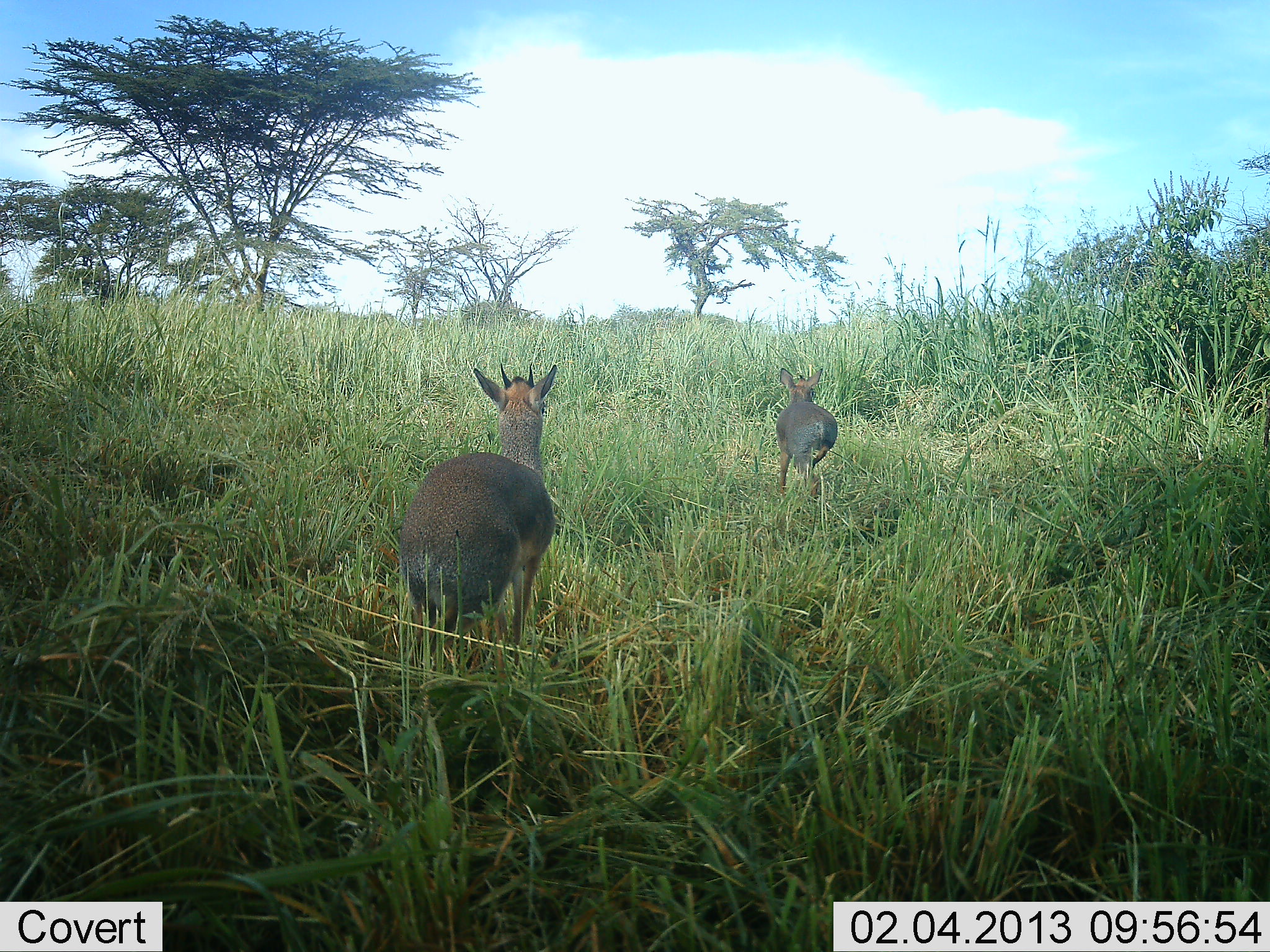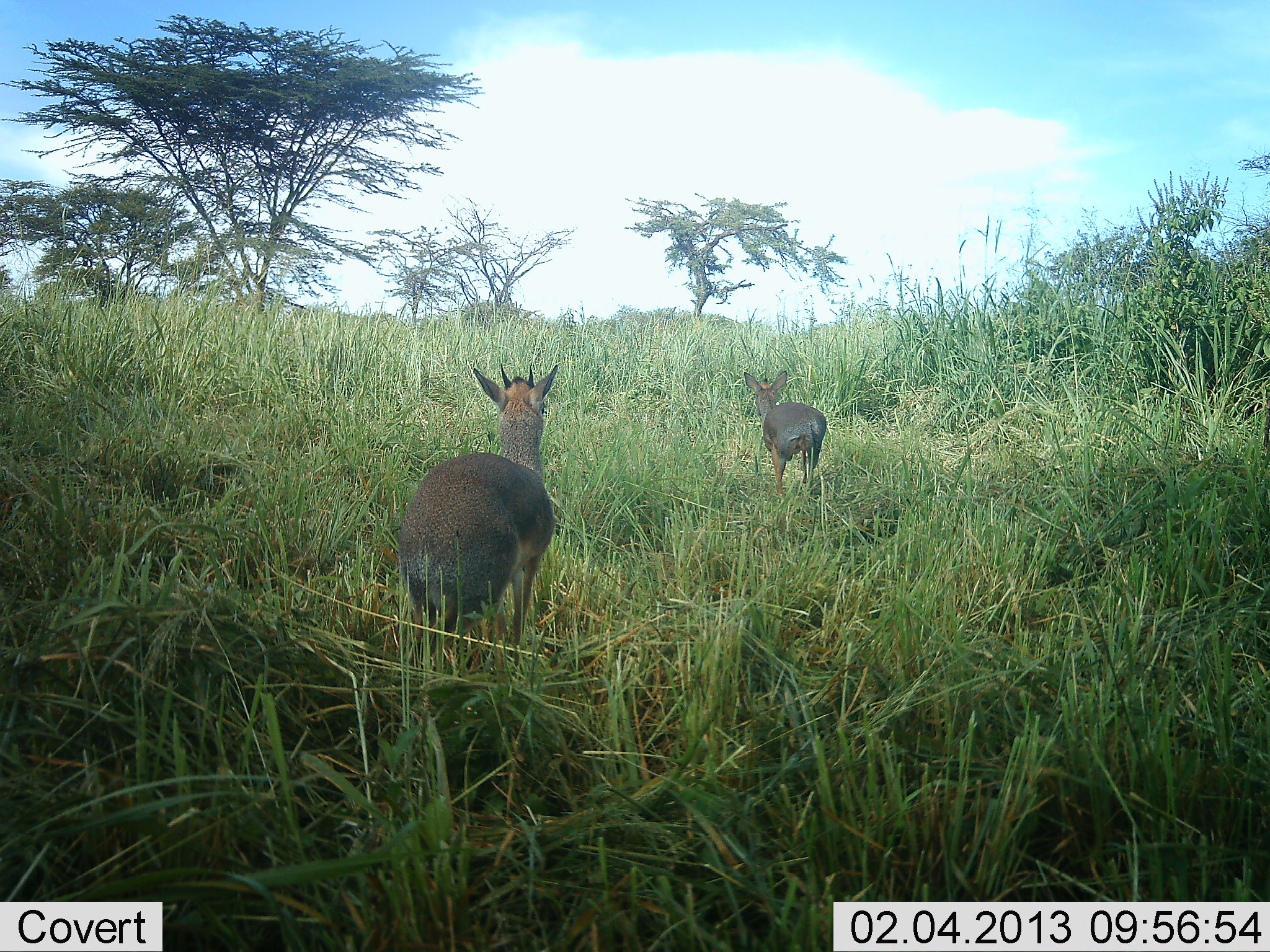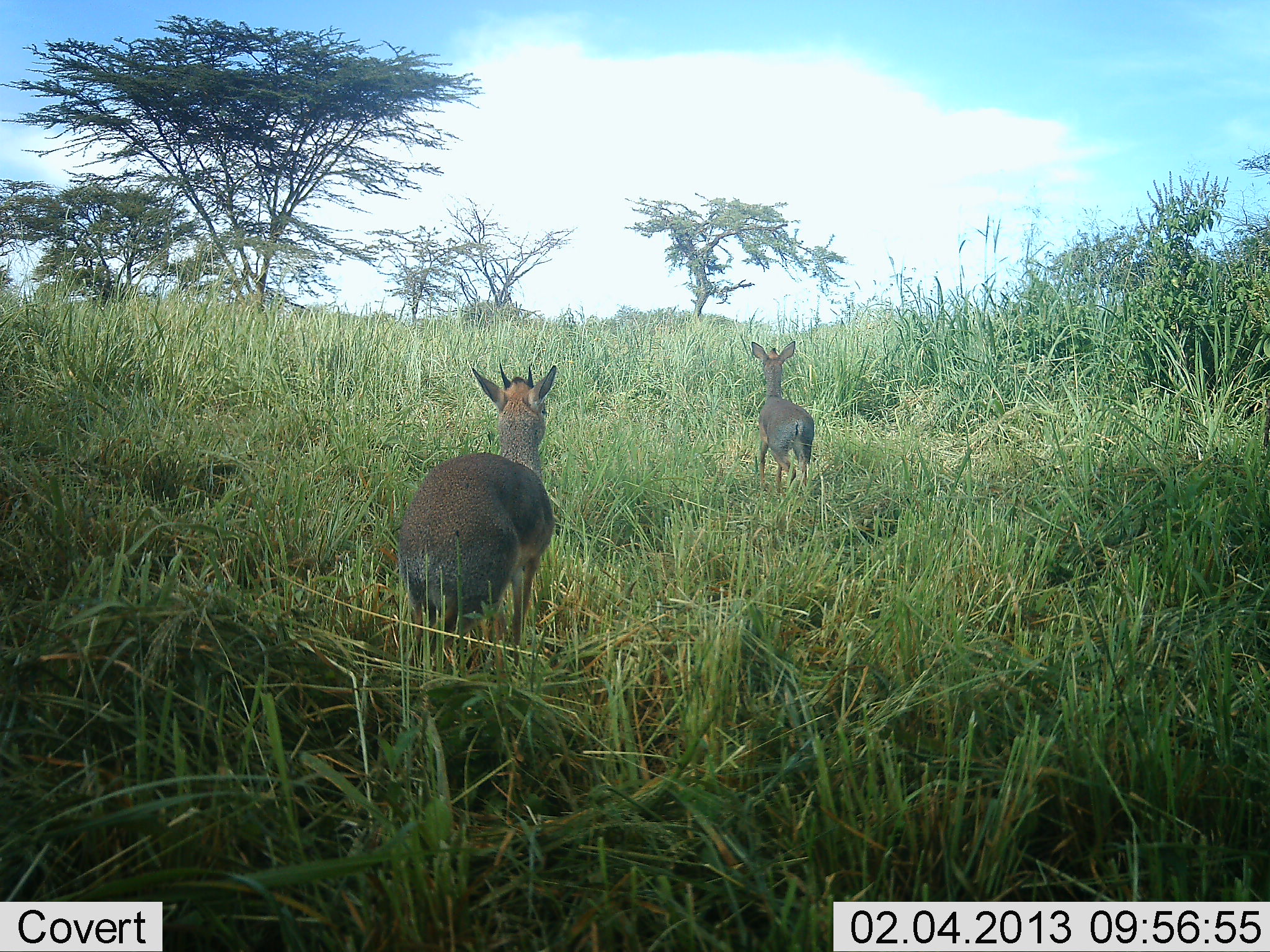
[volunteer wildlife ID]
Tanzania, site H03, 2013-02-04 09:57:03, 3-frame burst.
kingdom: Animalia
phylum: Chordata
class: Mammalia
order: Artiodactyla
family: Bovidae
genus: Madoqua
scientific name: Madoqua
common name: dikdik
Dikdik (Madoqua), count 2. Behavior (volunteer vote fractions): standing 34%, resting 0%, moving 76%, interacting 0%. Young present (vote fraction): 0%. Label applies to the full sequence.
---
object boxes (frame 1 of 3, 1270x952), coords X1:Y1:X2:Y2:
animal: 400:360:555:658; 775:369:838:494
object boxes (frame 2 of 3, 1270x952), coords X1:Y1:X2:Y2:
animal: 399:363:555:667; 744:368:827:491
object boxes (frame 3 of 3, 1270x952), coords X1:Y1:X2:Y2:
animal: 397:357:556:678; 750:340:812:501